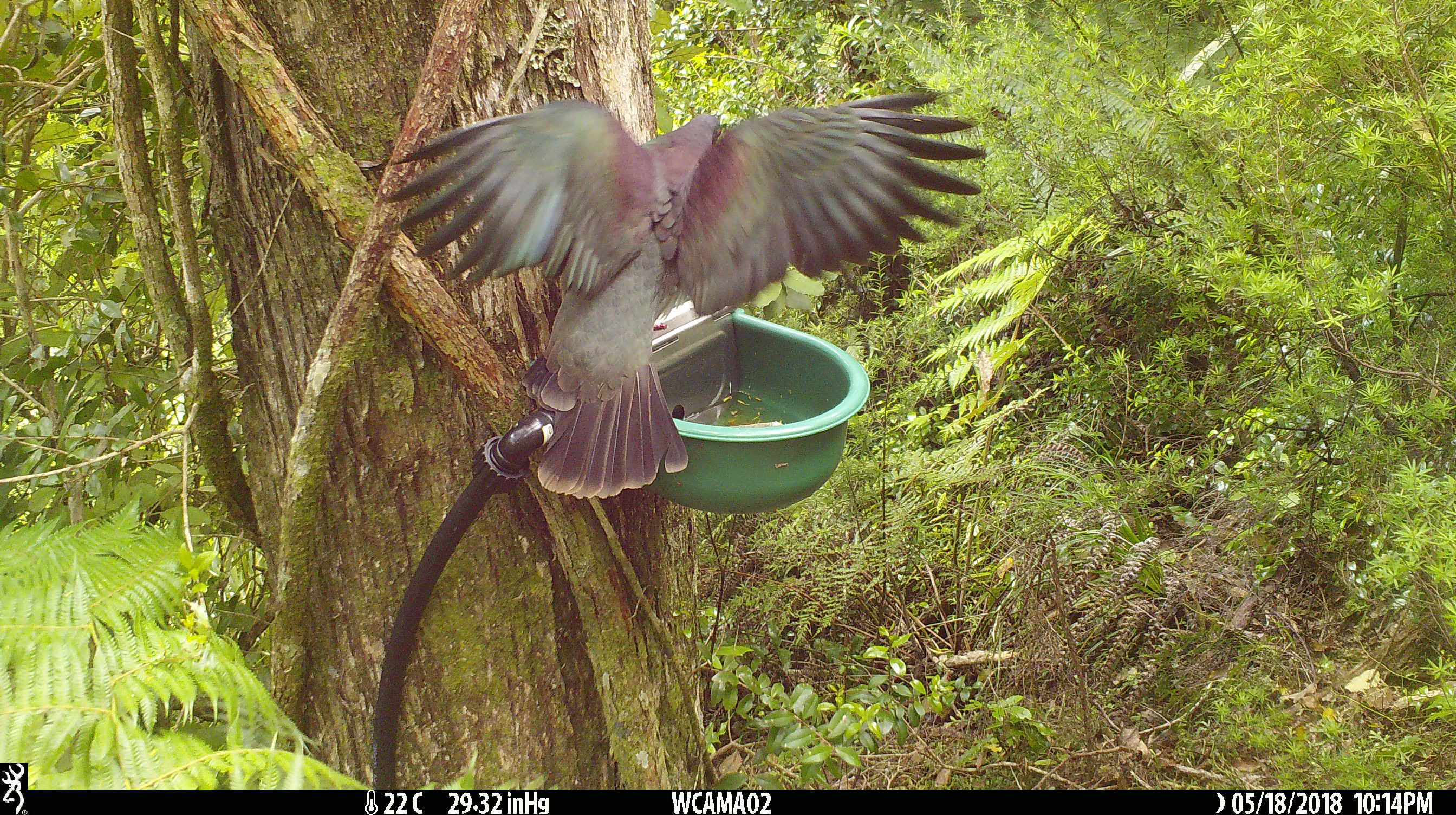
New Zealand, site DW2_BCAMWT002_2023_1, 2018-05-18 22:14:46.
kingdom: Animalia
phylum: Chordata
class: Aves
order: Columbiformes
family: Columbidae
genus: Hemiphaga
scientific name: Hemiphaga novaeseelandiae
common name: new zealand pigeon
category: kereru